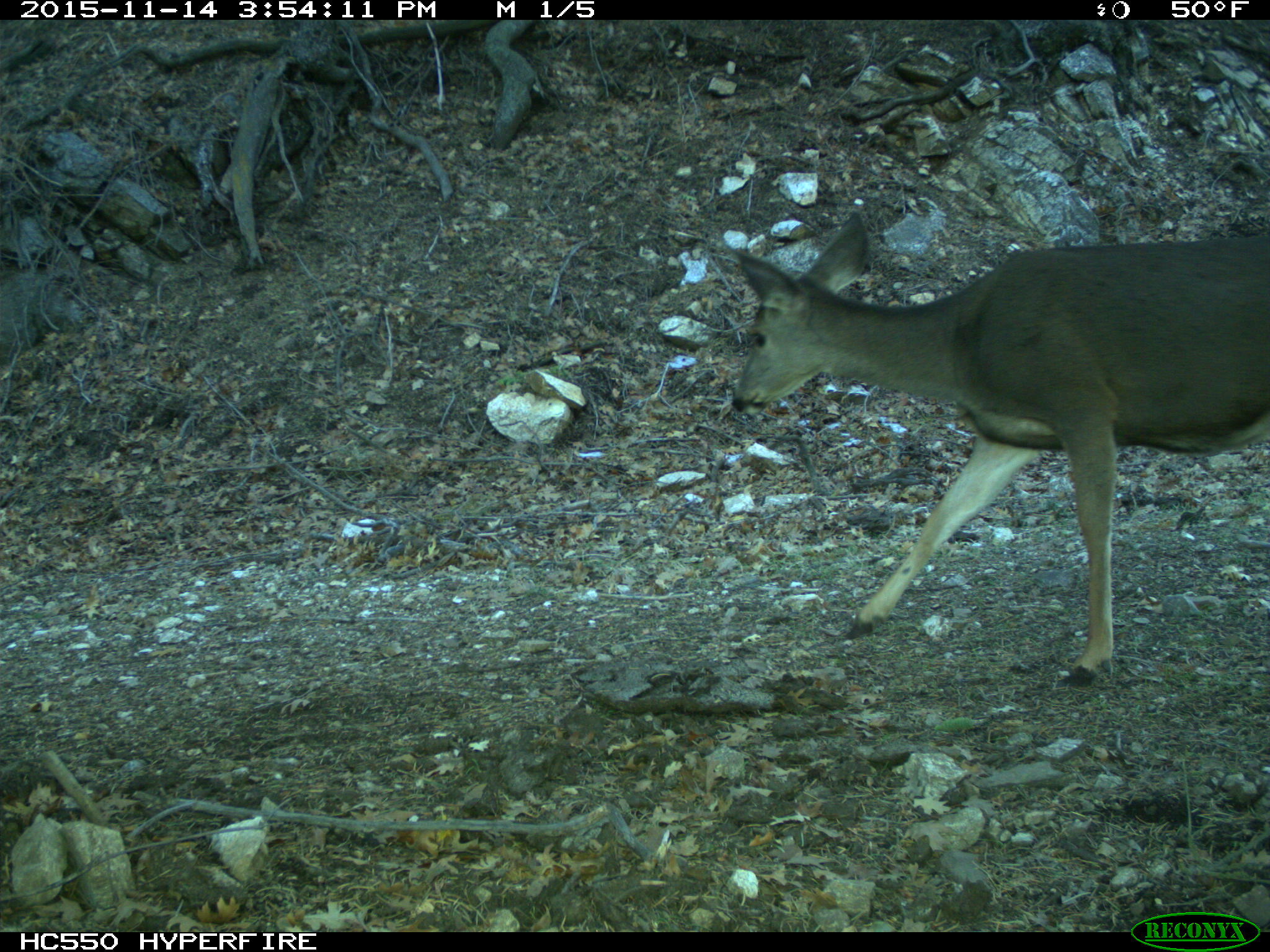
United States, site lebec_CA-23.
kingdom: Animalia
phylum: Chordata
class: Mammalia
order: Artiodactyla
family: Cervidae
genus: Odocoileus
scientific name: Odocoileus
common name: deer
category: unidentified deer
Unidentified deer (deer) (Odocoileus).